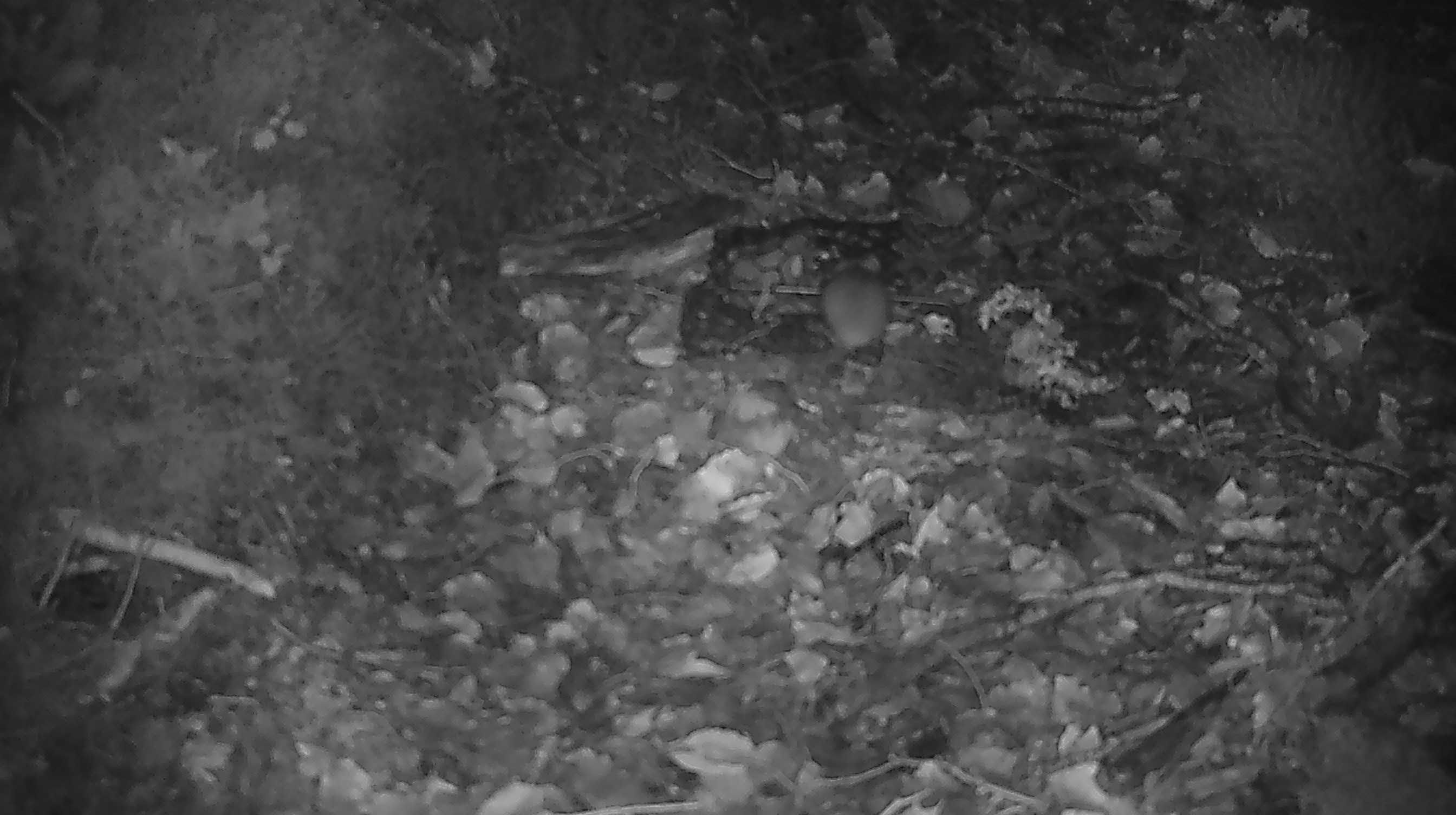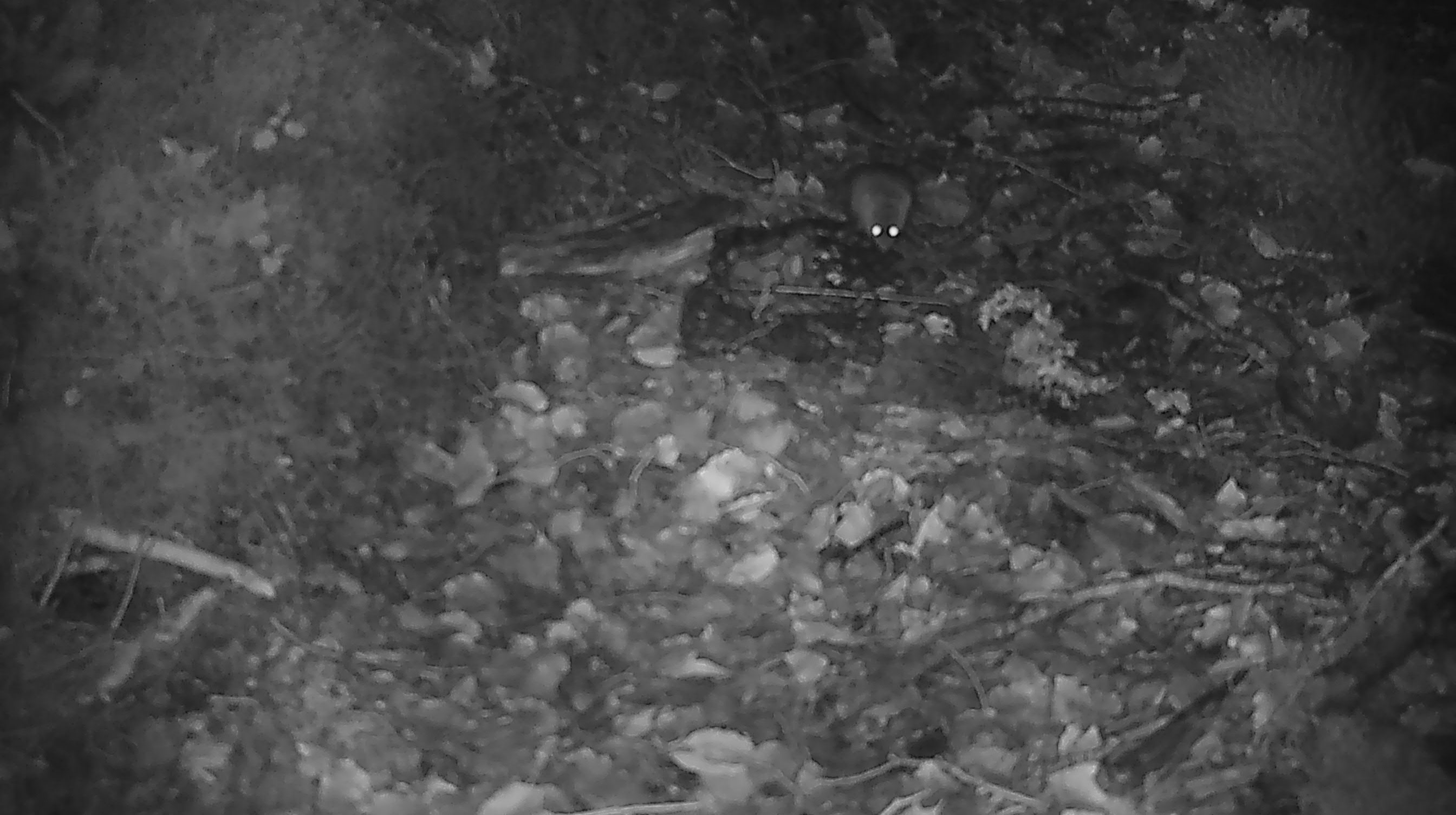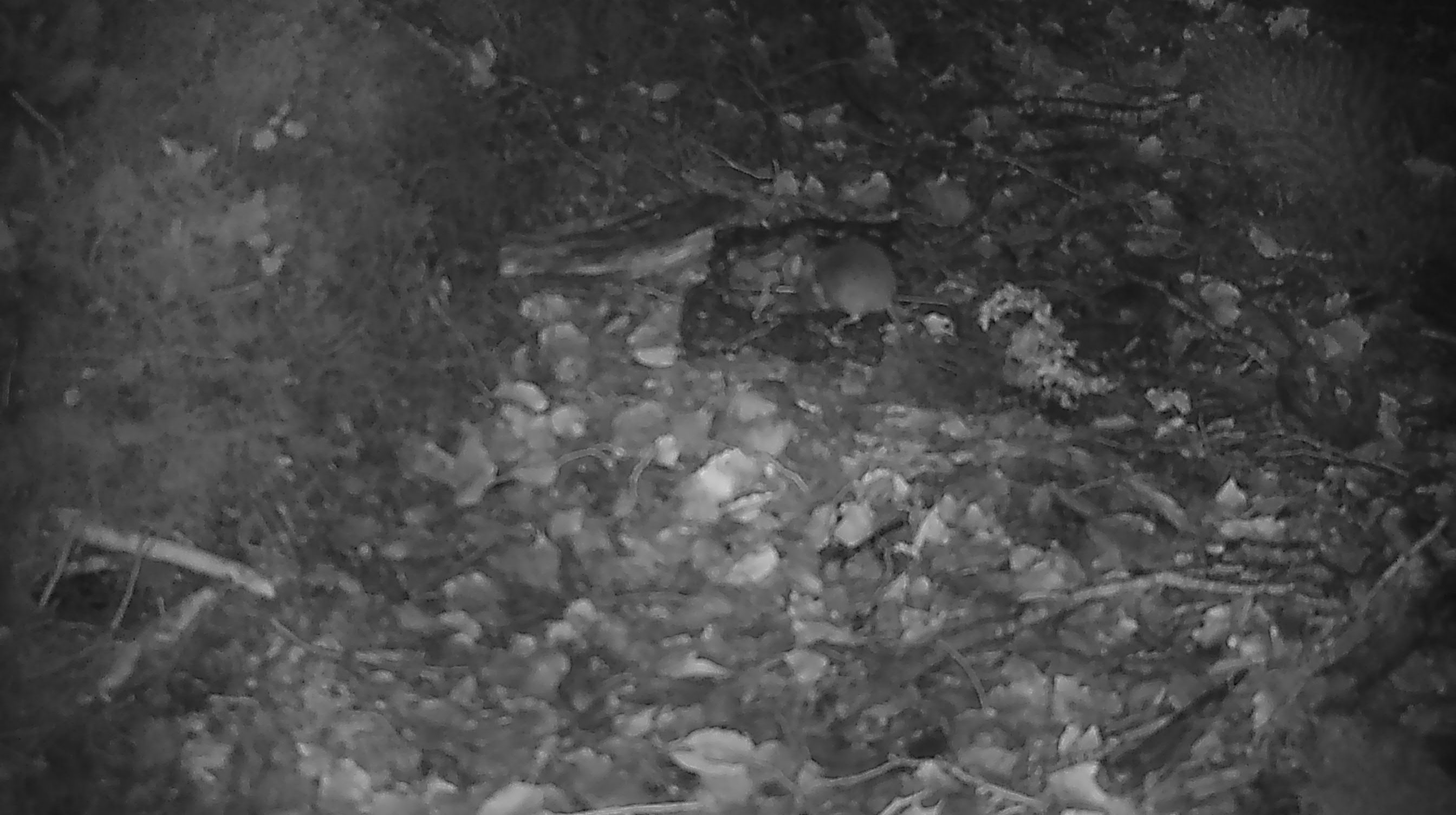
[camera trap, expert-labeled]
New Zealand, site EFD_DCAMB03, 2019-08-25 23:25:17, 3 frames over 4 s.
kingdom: Animalia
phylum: Chordata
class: Mammalia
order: Rodentia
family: Muridae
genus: Mus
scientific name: Mus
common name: mouse